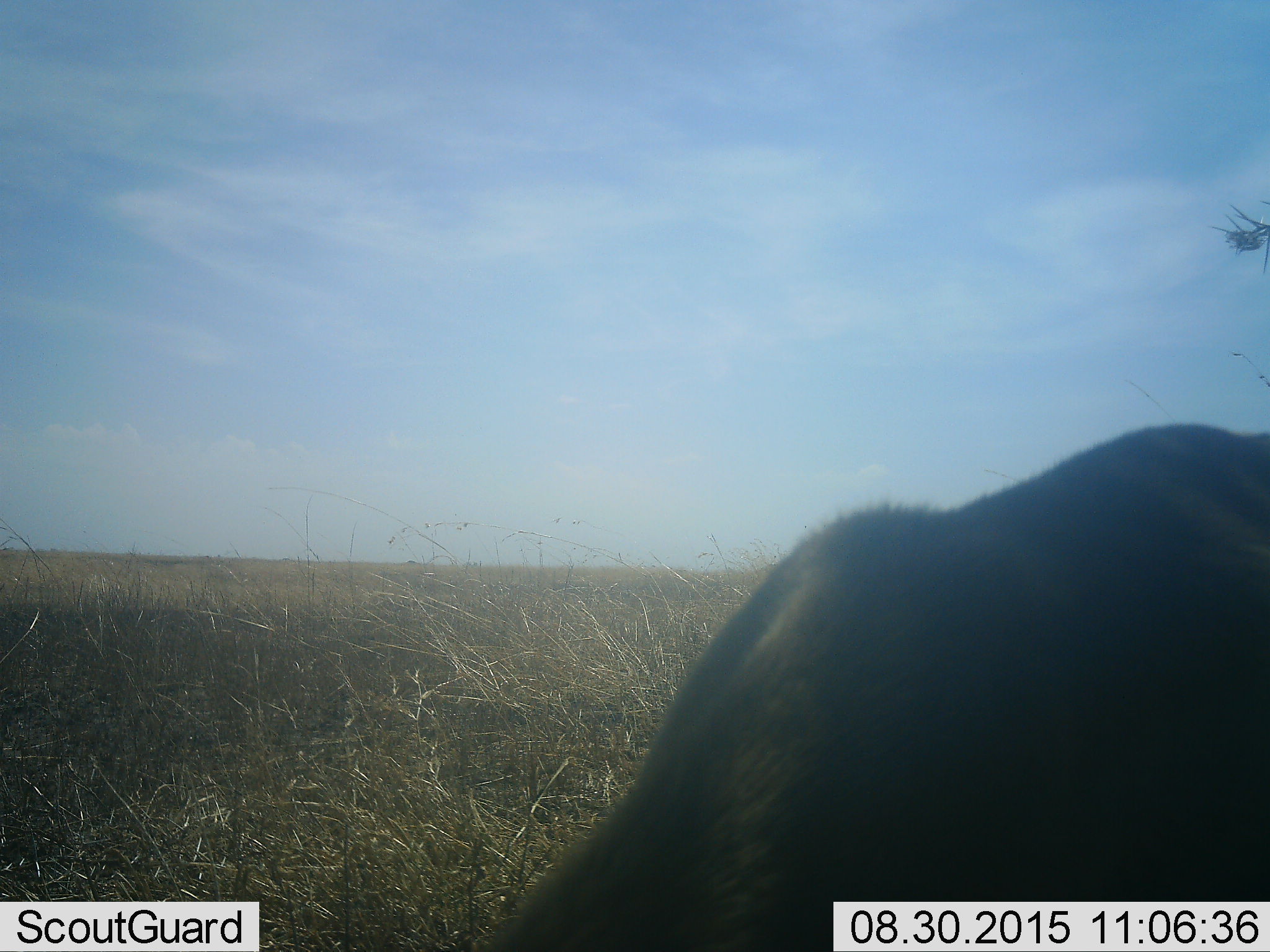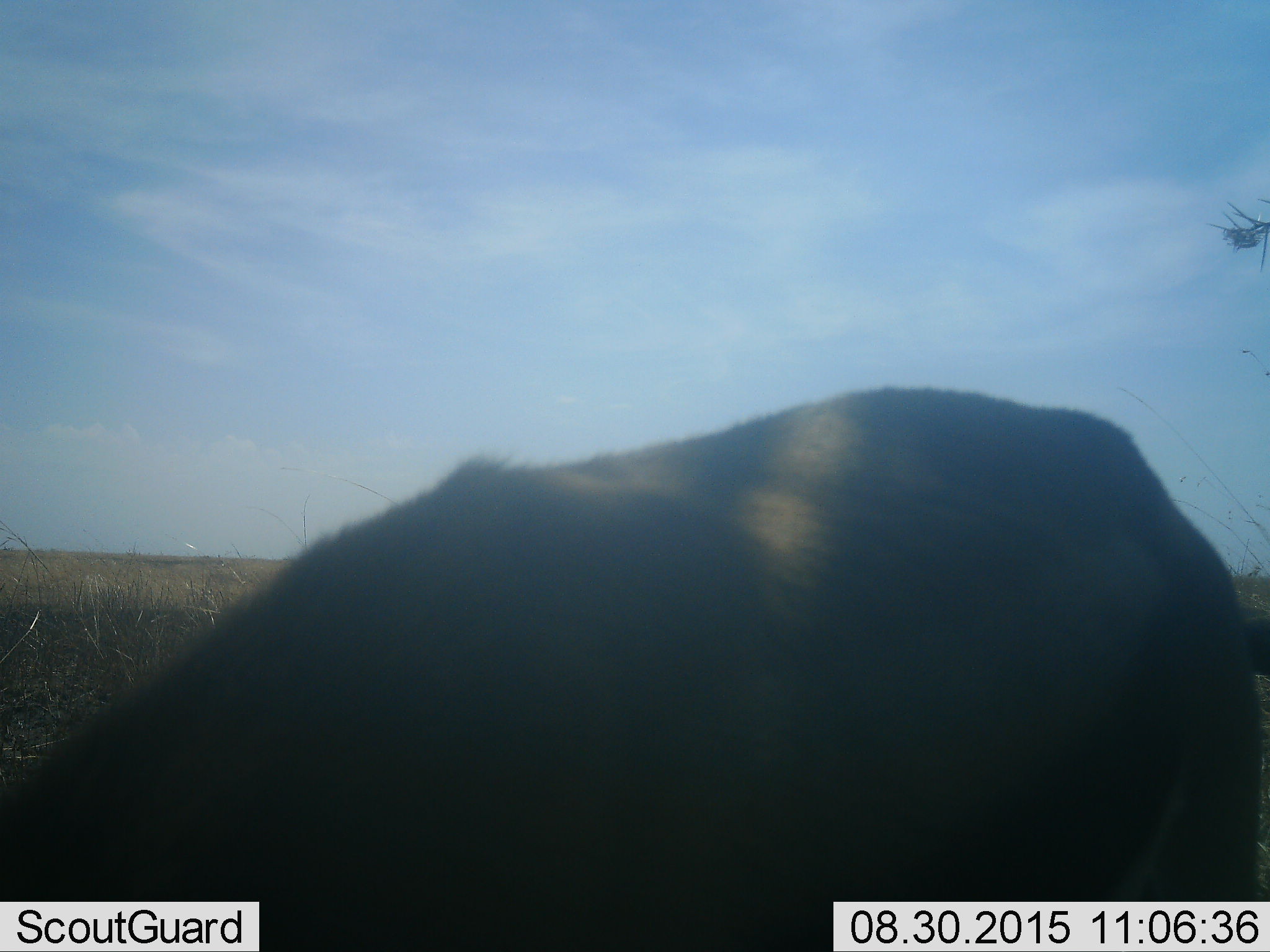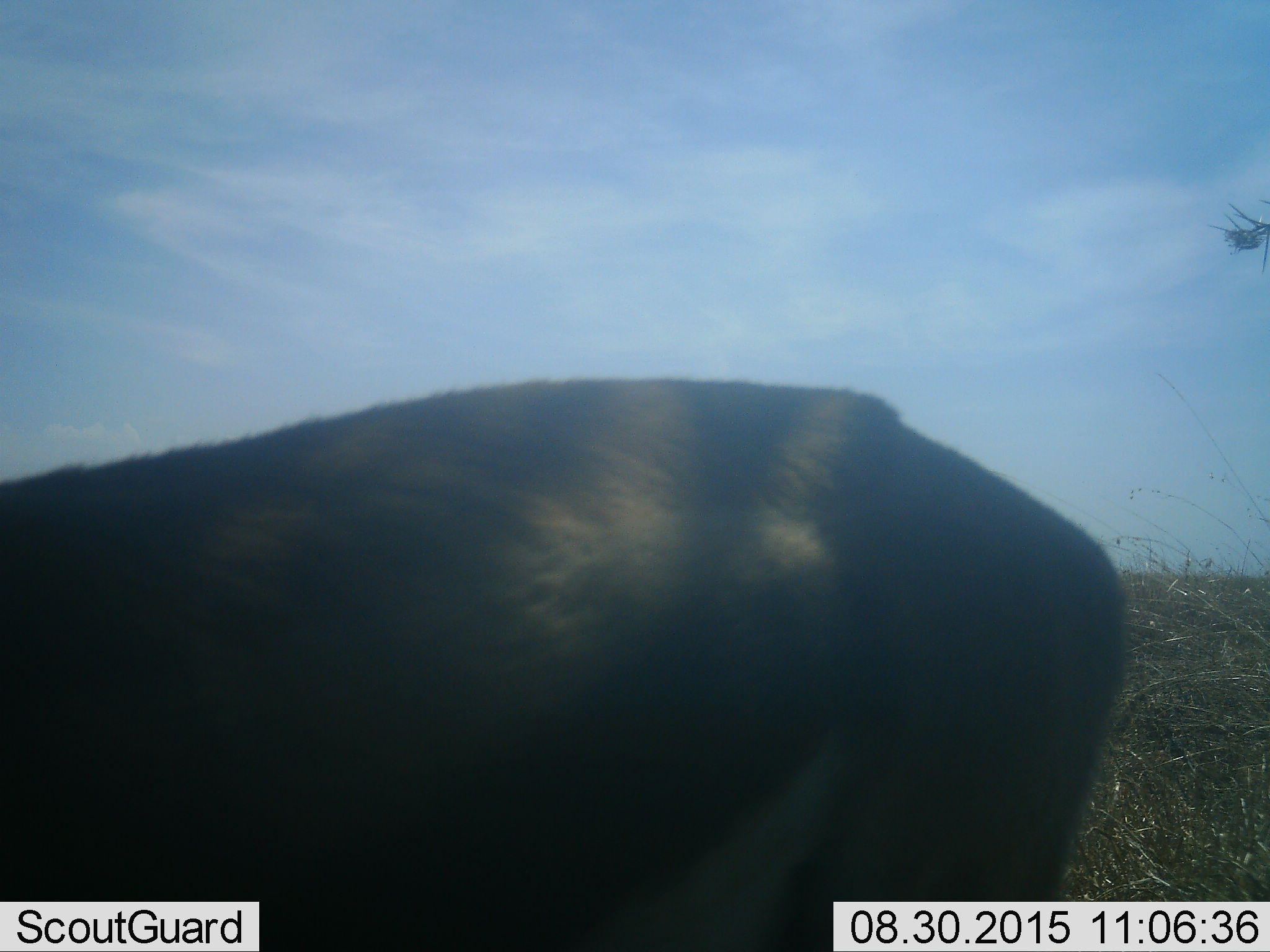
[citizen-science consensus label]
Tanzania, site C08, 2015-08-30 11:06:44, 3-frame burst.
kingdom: Animalia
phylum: Chordata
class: Mammalia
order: Artiodactyla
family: Bovidae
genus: Eudorcas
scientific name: Eudorcas thomsonii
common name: thomson's gazelle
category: gazellethomsons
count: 1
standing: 14%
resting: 0%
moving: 43%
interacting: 0%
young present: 0%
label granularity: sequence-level